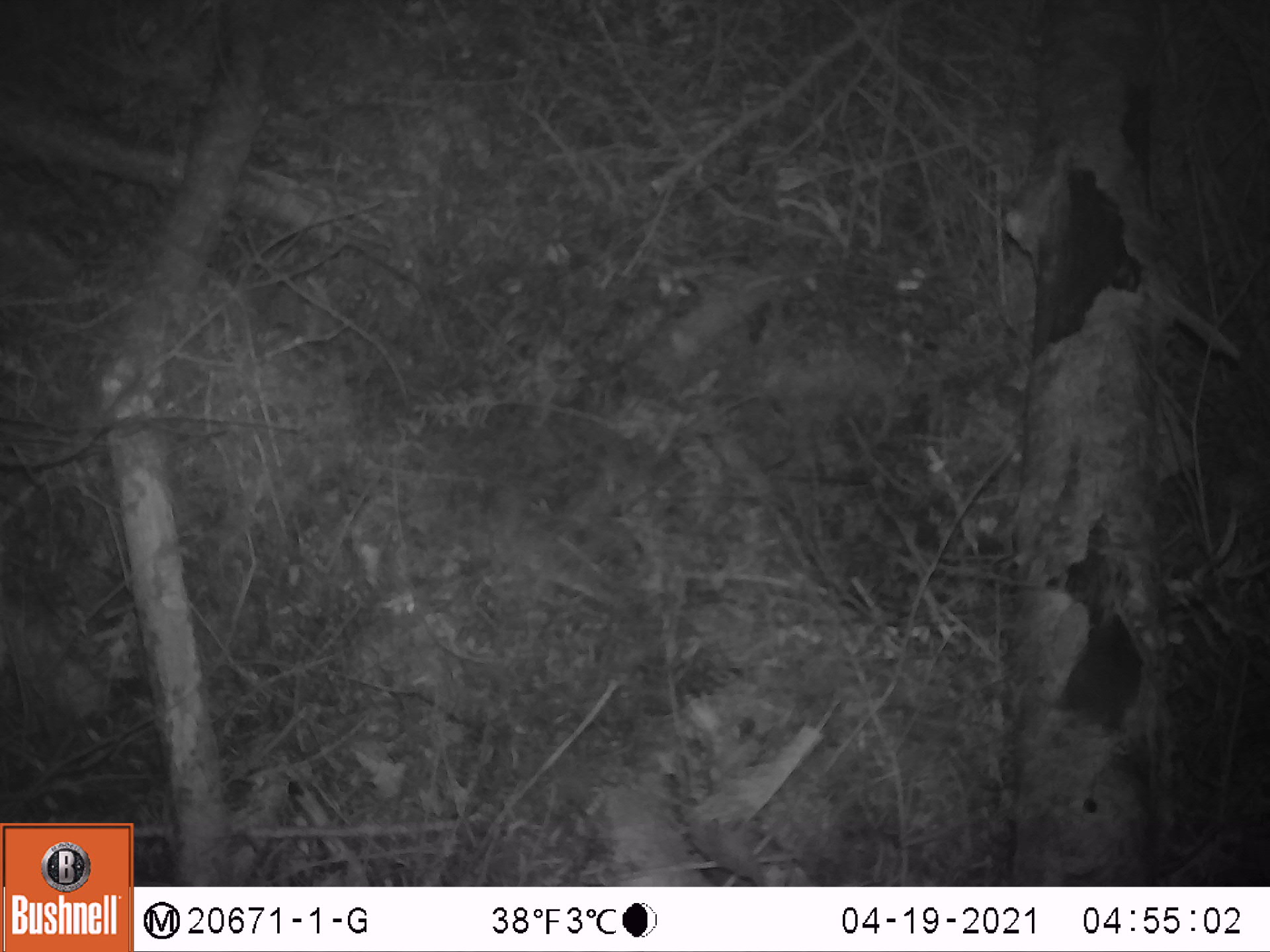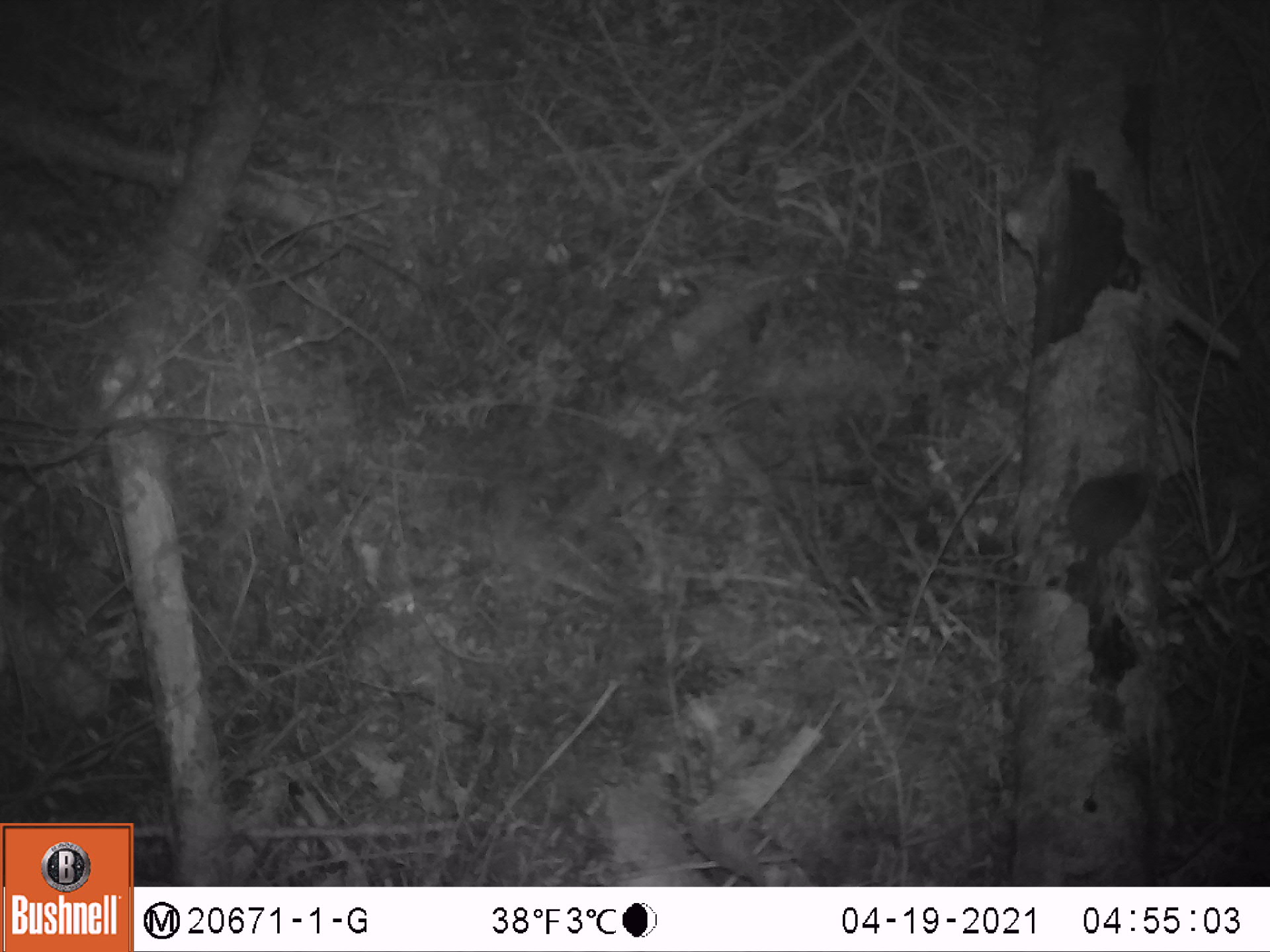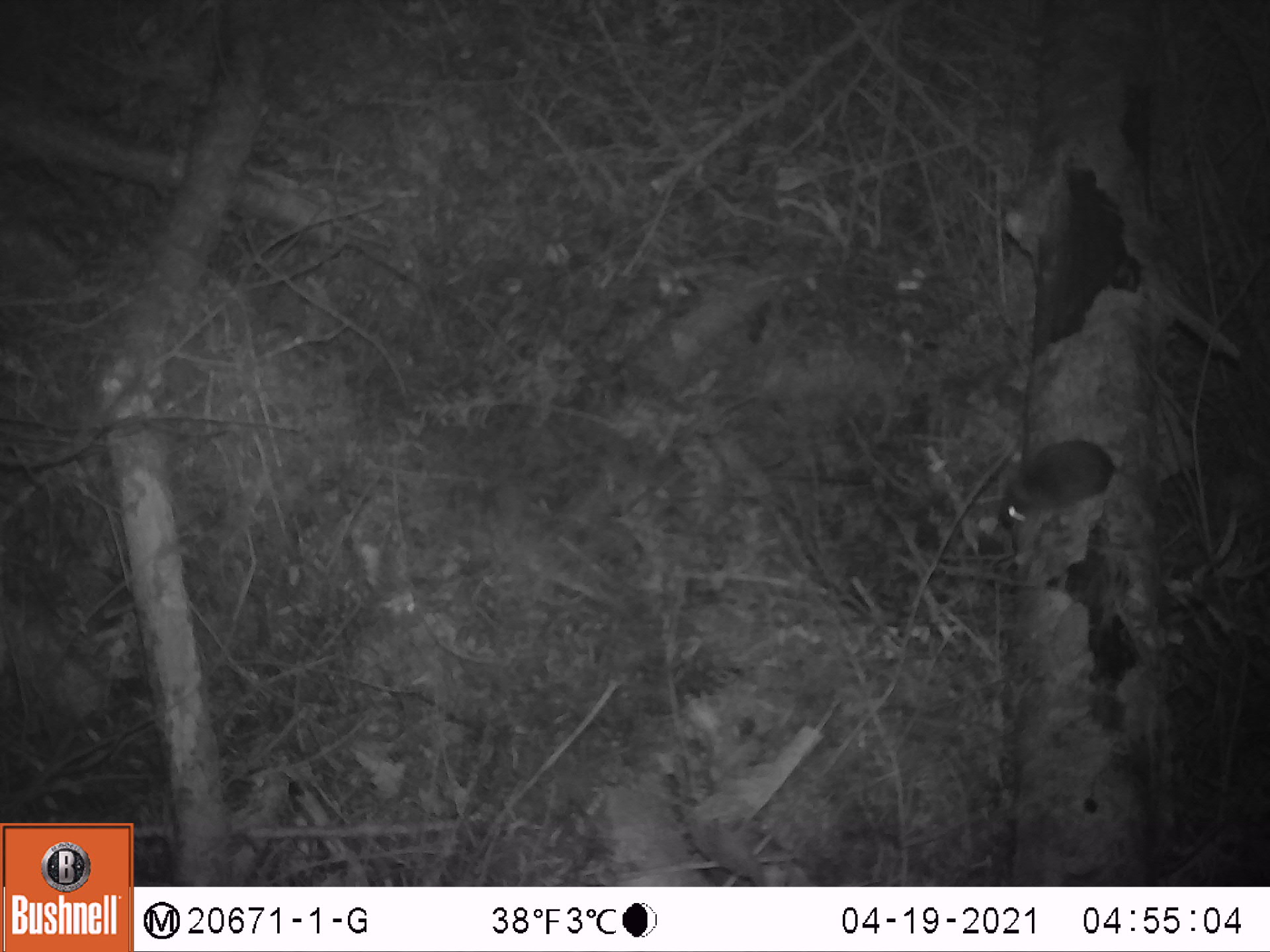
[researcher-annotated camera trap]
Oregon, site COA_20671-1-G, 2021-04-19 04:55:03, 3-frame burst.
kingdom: Animalia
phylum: Chordata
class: Mammalia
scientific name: Mammalia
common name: small mammal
Small mammal (Mammalia).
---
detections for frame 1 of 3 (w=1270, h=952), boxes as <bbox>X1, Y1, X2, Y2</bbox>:
small mammal: <bbox>1017, 600, 1190, 789</bbox>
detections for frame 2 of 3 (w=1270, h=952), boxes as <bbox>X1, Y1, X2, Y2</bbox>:
small mammal: <bbox>1009, 435, 1187, 667</bbox>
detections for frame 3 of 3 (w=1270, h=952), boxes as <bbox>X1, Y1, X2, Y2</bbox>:
small mammal: <bbox>966, 419, 1207, 552</bbox>